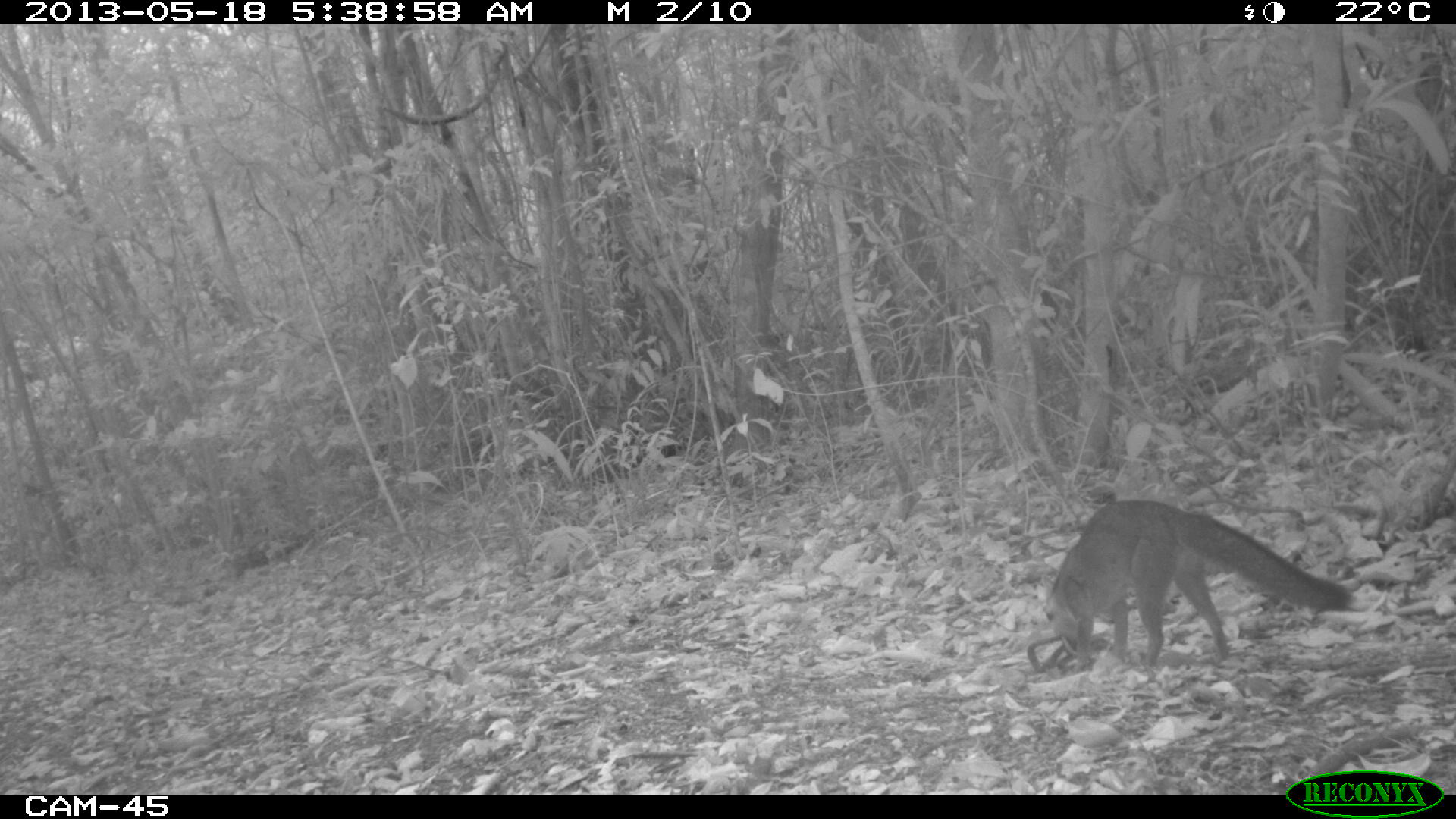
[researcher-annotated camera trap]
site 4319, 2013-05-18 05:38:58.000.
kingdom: Animalia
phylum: Chordata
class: Mammalia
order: Carnivora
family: Canidae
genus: Urocyon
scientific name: Urocyon cinereoargenteus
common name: gray fox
Urocyon cinereoargenteus (gray fox), count 1.